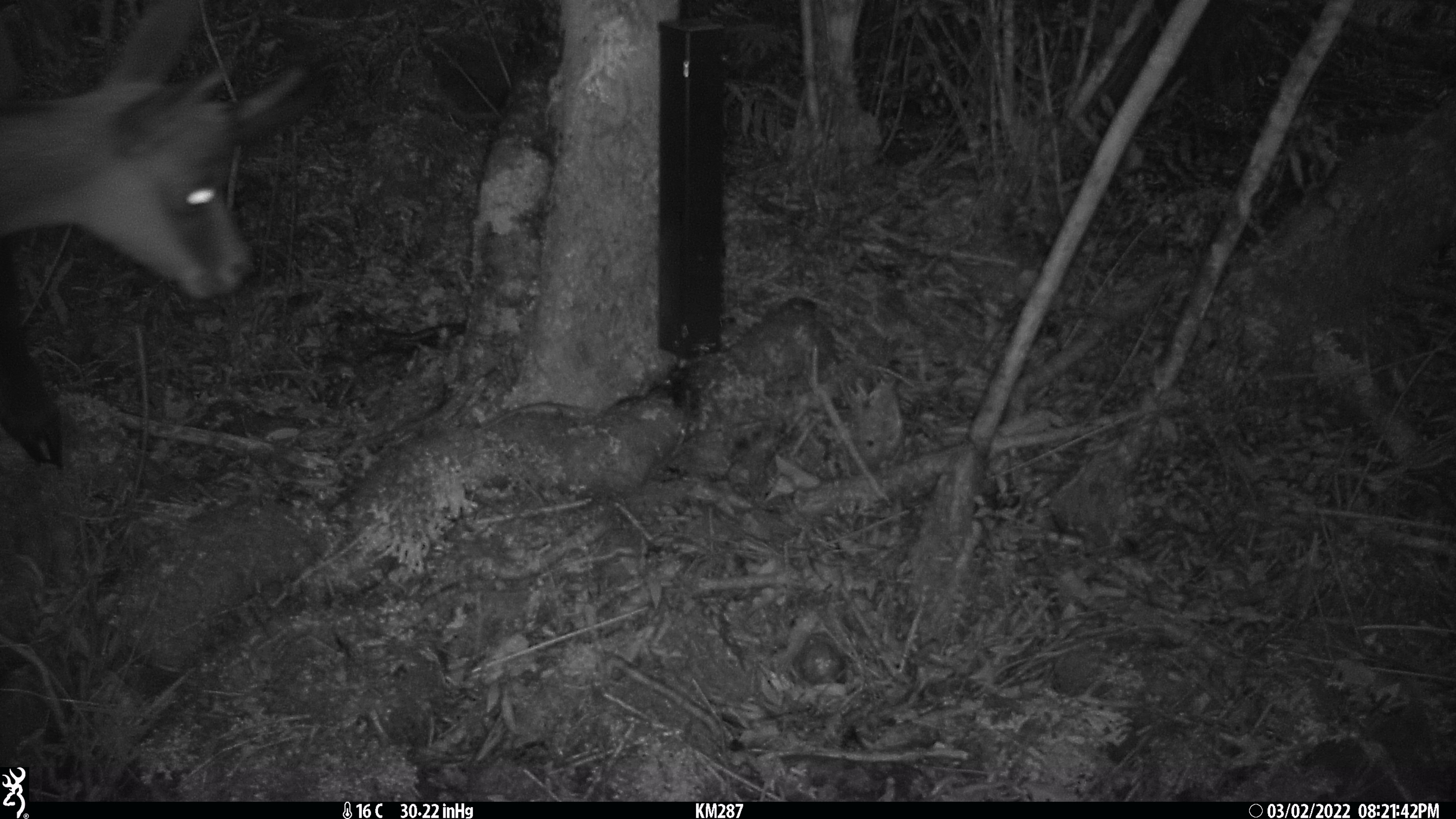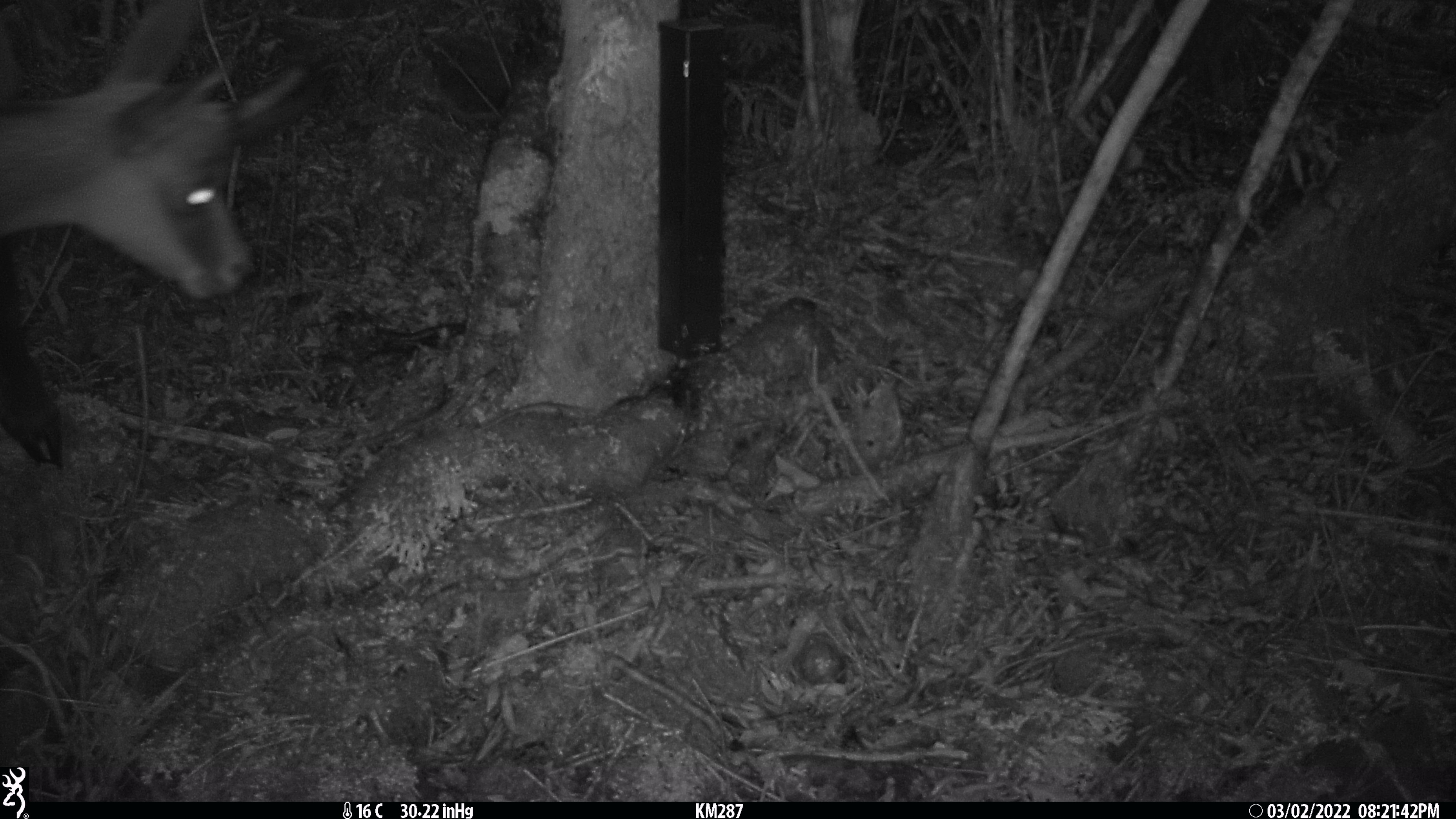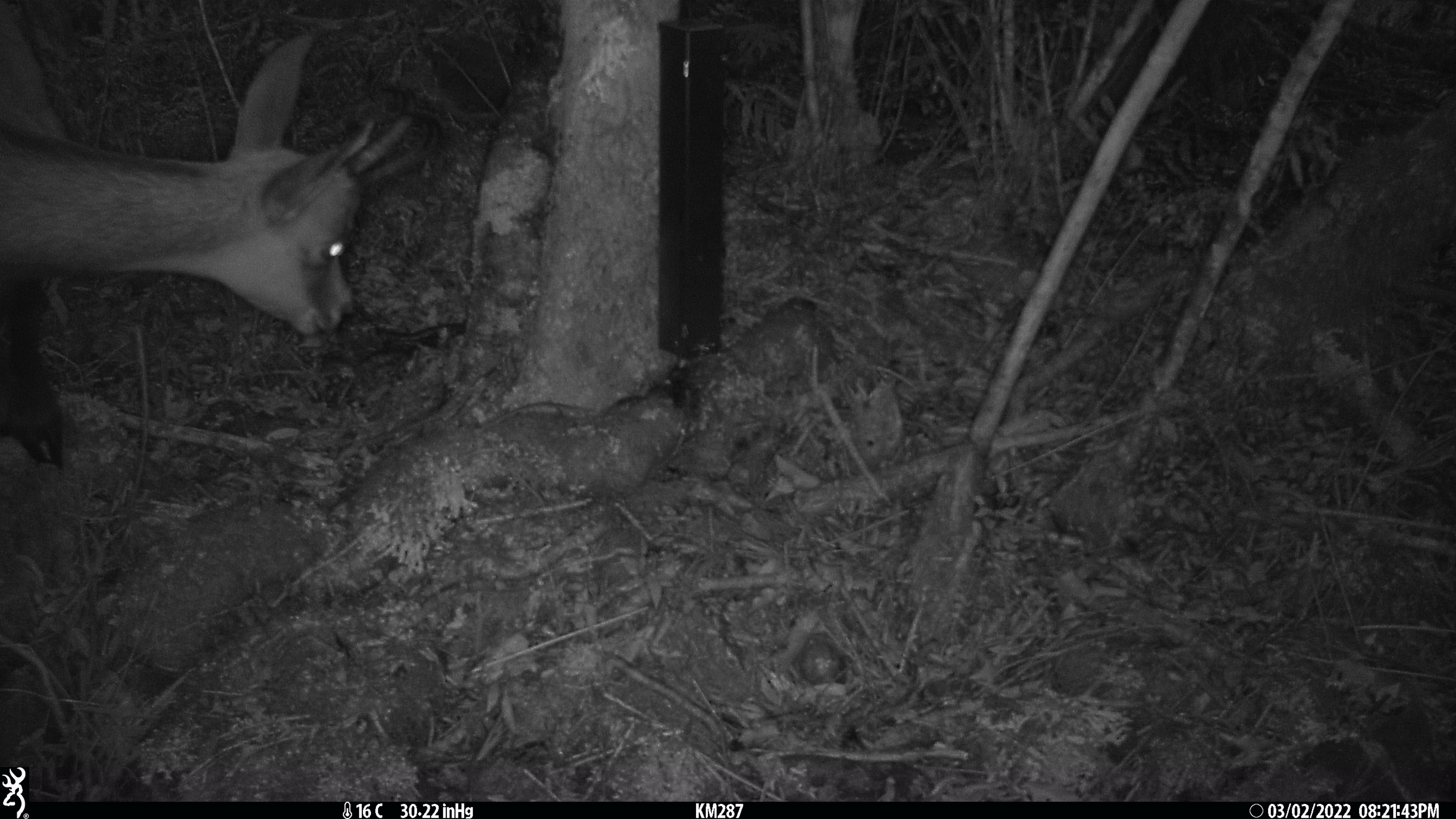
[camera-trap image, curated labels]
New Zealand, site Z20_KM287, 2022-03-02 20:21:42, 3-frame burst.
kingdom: Animalia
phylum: Chordata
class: Mammalia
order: Artiodactyla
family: Bovidae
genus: Rupicapra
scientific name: Rupicapra rupicapra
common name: alpine chamois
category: chamois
Chamois (alpine chamois) (Rupicapra rupicapra).